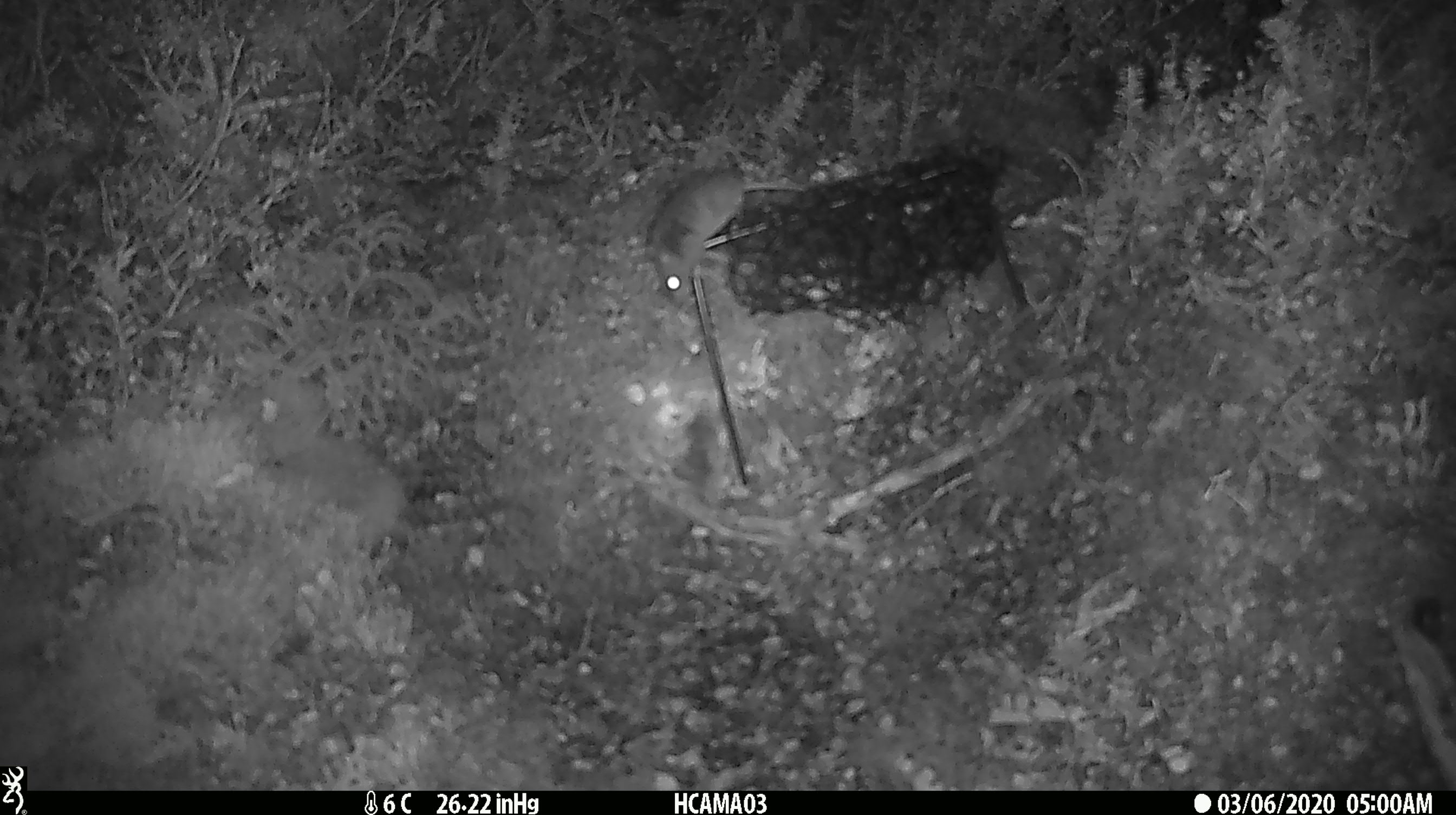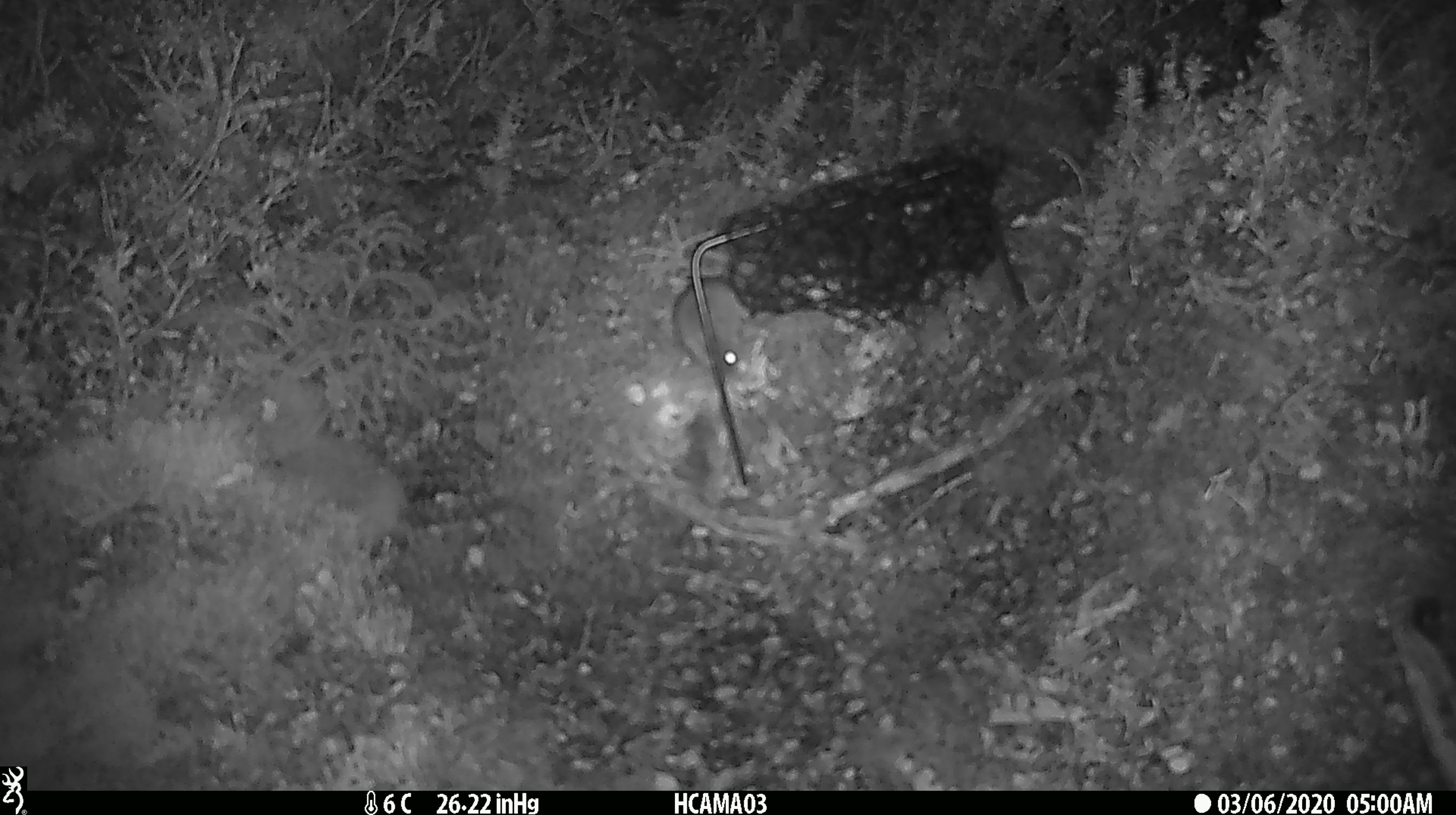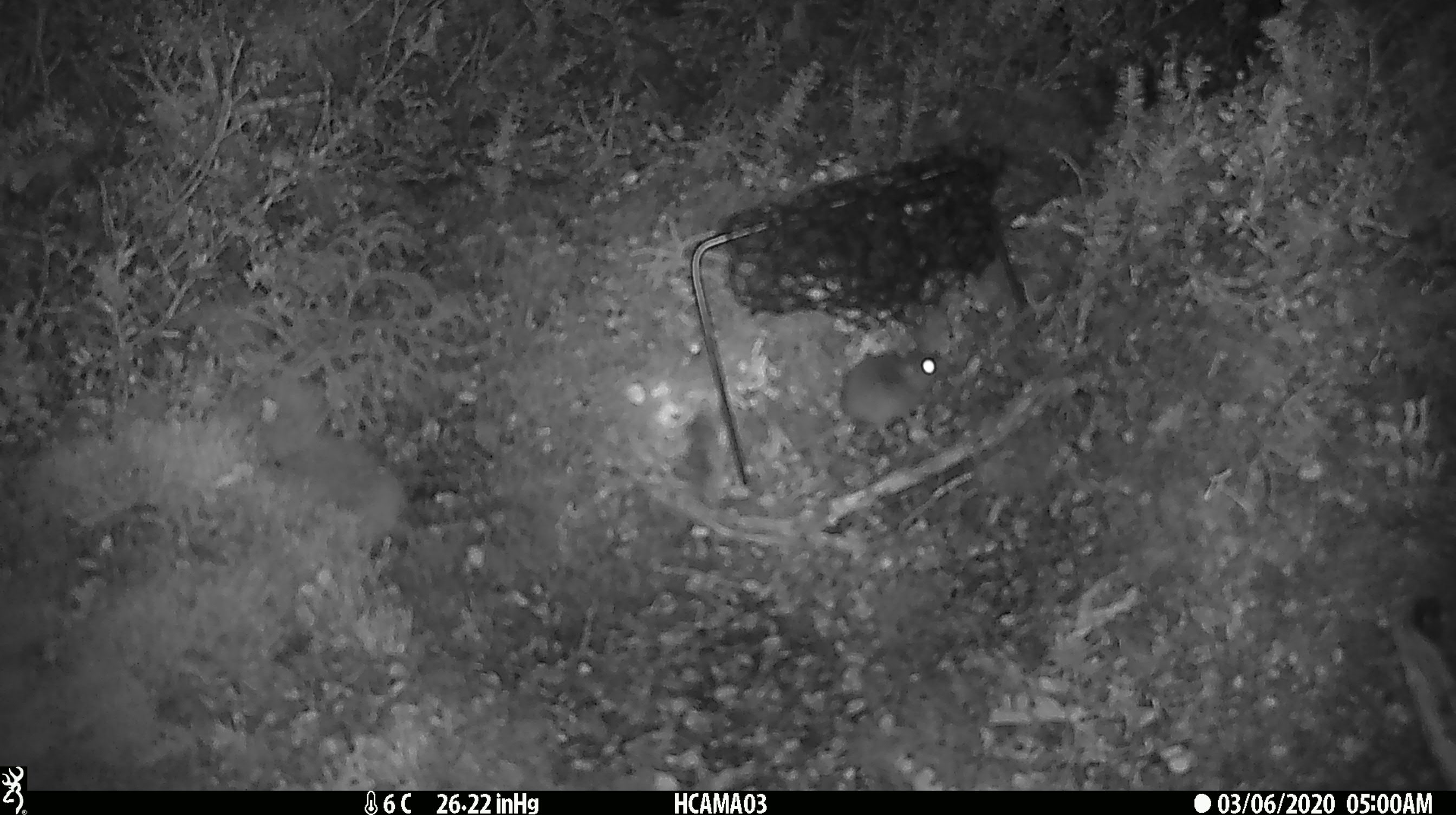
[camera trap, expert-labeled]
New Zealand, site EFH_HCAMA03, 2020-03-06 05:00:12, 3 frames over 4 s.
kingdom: Animalia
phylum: Chordata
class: Mammalia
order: Rodentia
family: Muridae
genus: Mus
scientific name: Mus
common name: mouse